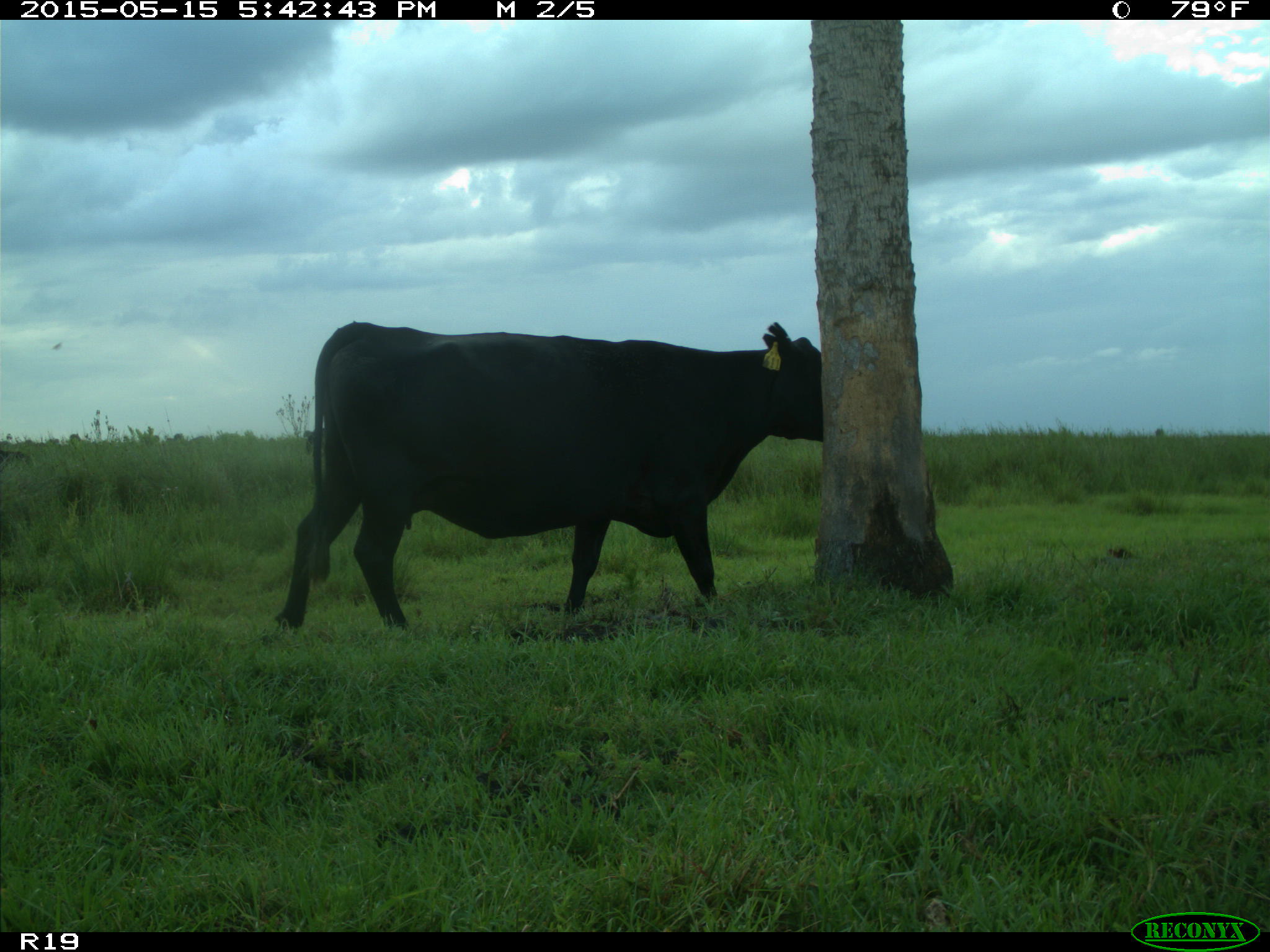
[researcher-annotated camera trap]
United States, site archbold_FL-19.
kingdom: Animalia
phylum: Chordata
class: Mammalia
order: Artiodactyla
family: Bovidae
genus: Bos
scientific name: Bos taurus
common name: domestic cow